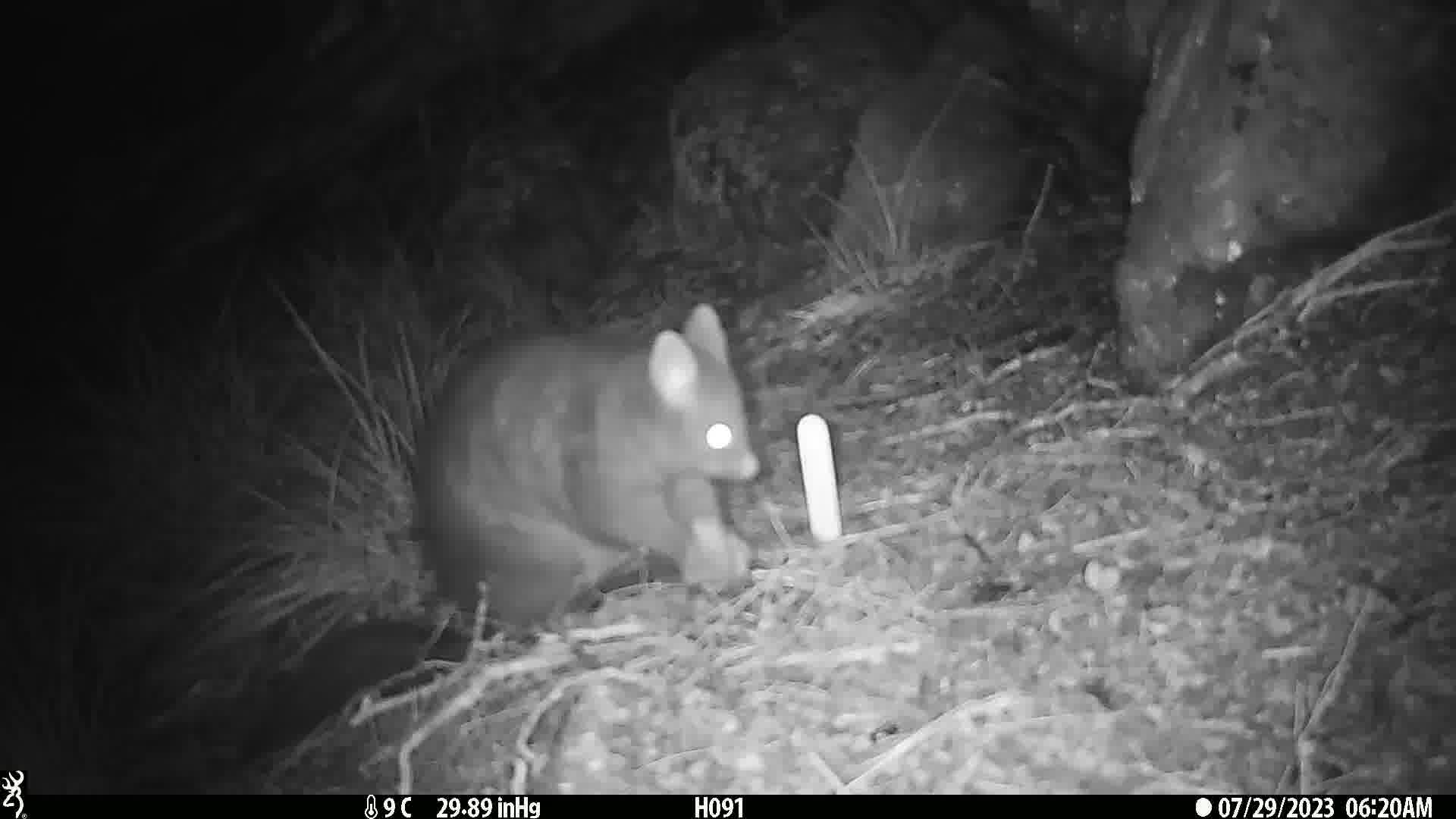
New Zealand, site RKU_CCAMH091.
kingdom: Animalia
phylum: Chordata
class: Mammalia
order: Diprotodontia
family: Phalangeridae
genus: Trichosurus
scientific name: Trichosurus vulpecula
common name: common brushtail possum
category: possum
Possum (common brushtail possum) (Trichosurus vulpecula).